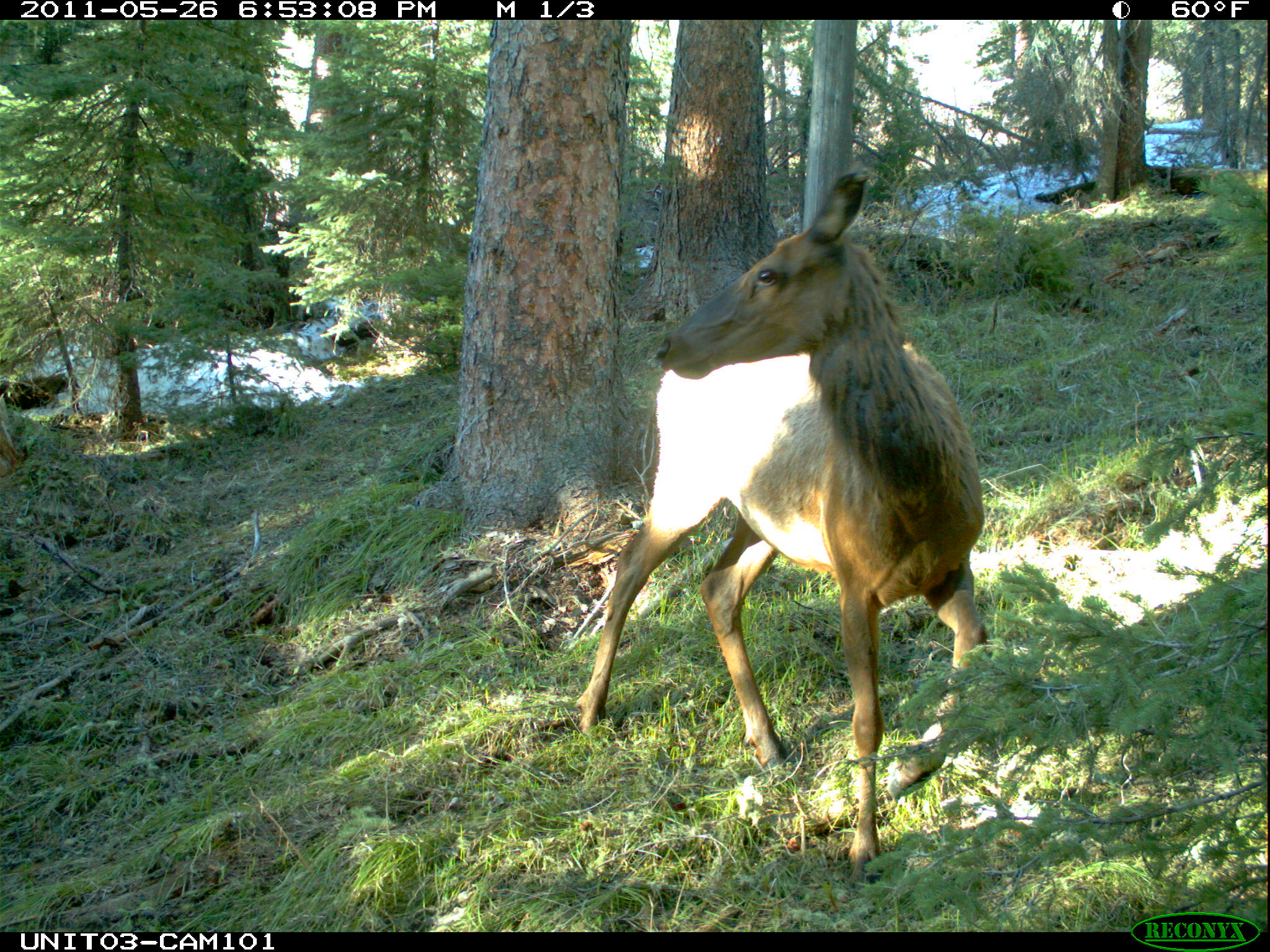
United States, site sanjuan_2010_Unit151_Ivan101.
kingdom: Animalia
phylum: Chordata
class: Mammalia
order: Artiodactyla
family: Cervidae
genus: Cervus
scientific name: Cervus elaphus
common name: red deer